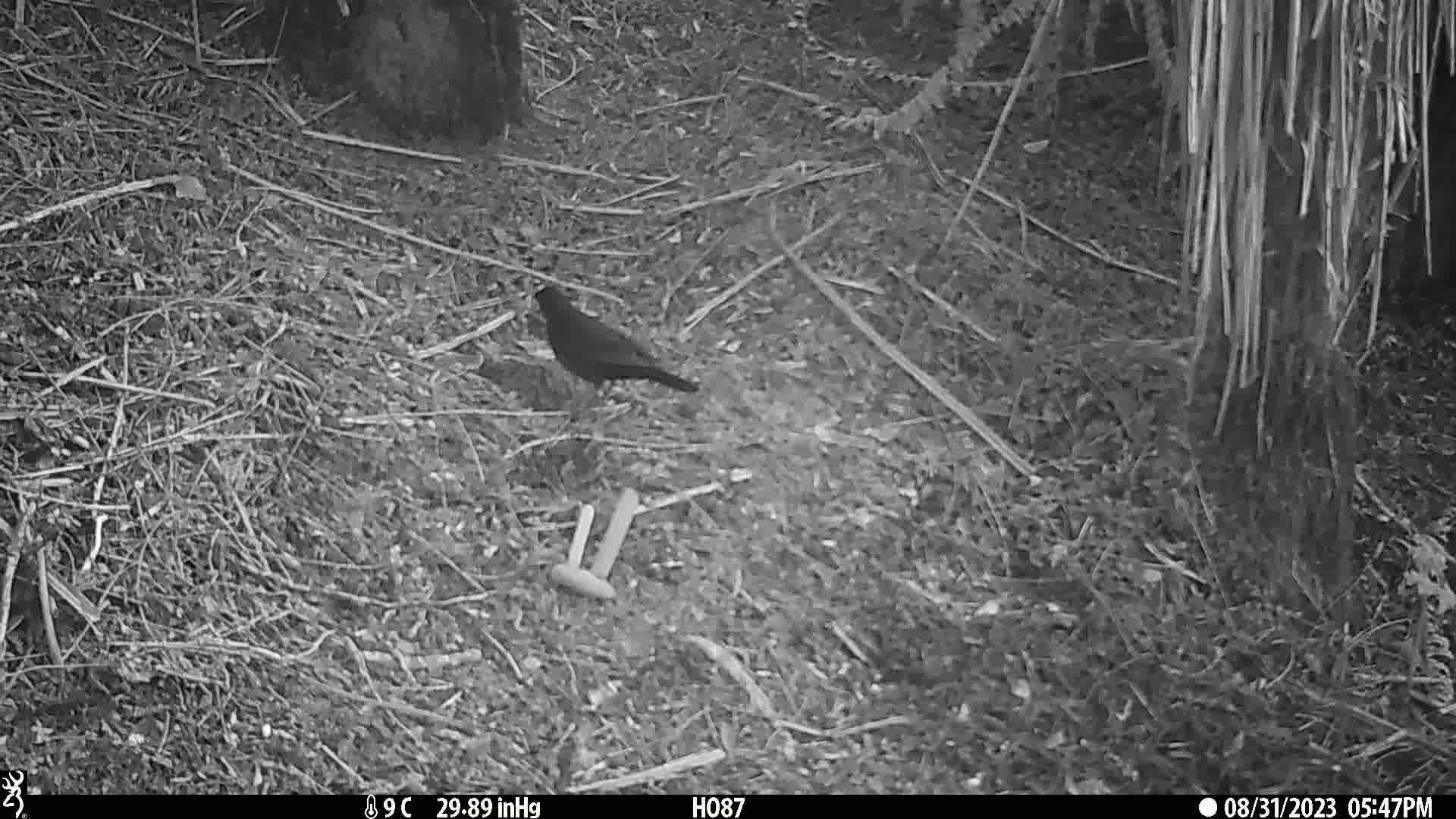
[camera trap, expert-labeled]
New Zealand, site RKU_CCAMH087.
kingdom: Animalia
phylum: Chordata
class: Aves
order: Passeriformes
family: Turdidae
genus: Turdus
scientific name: Turdus merula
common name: eurasian blackbird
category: blackbird